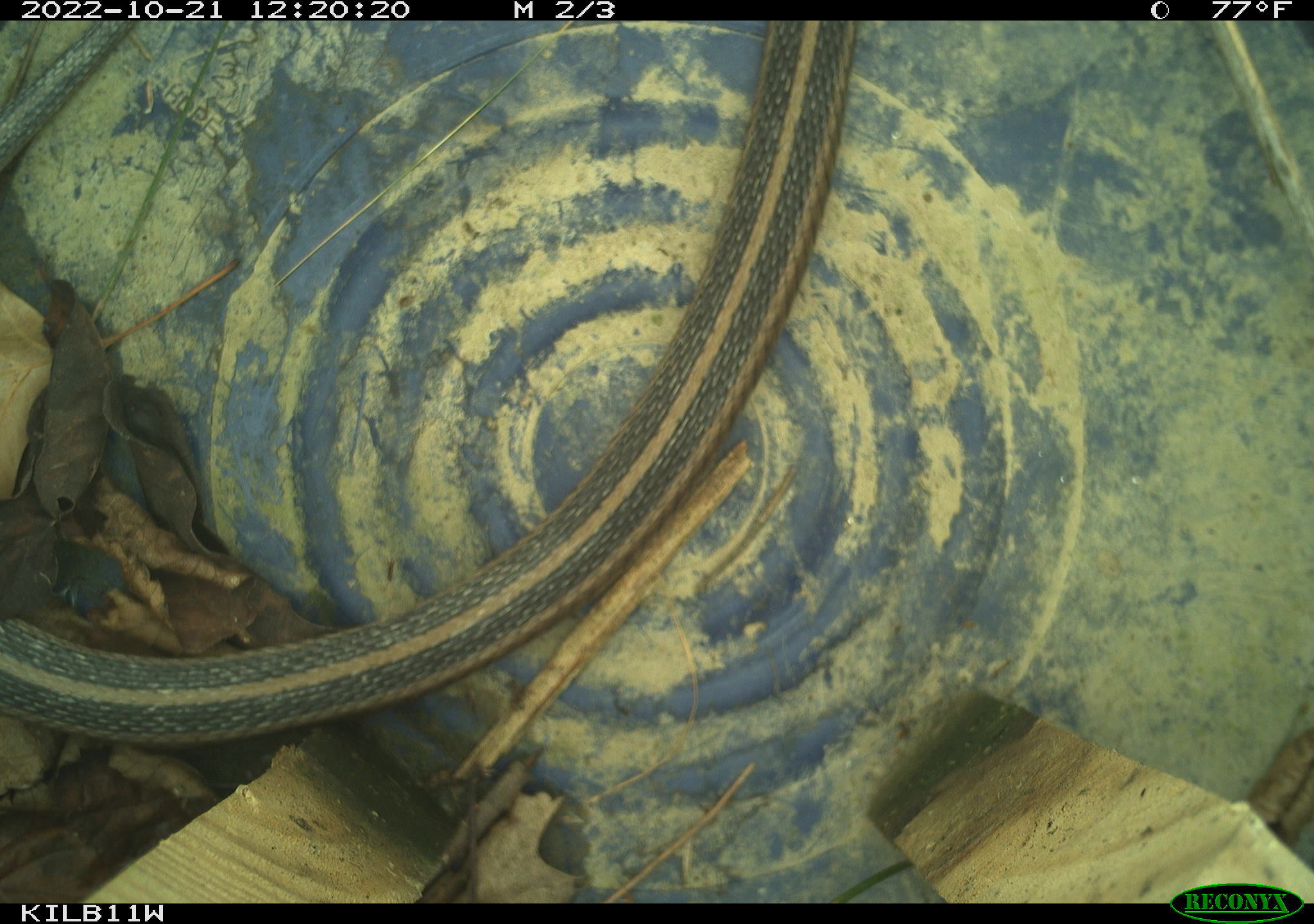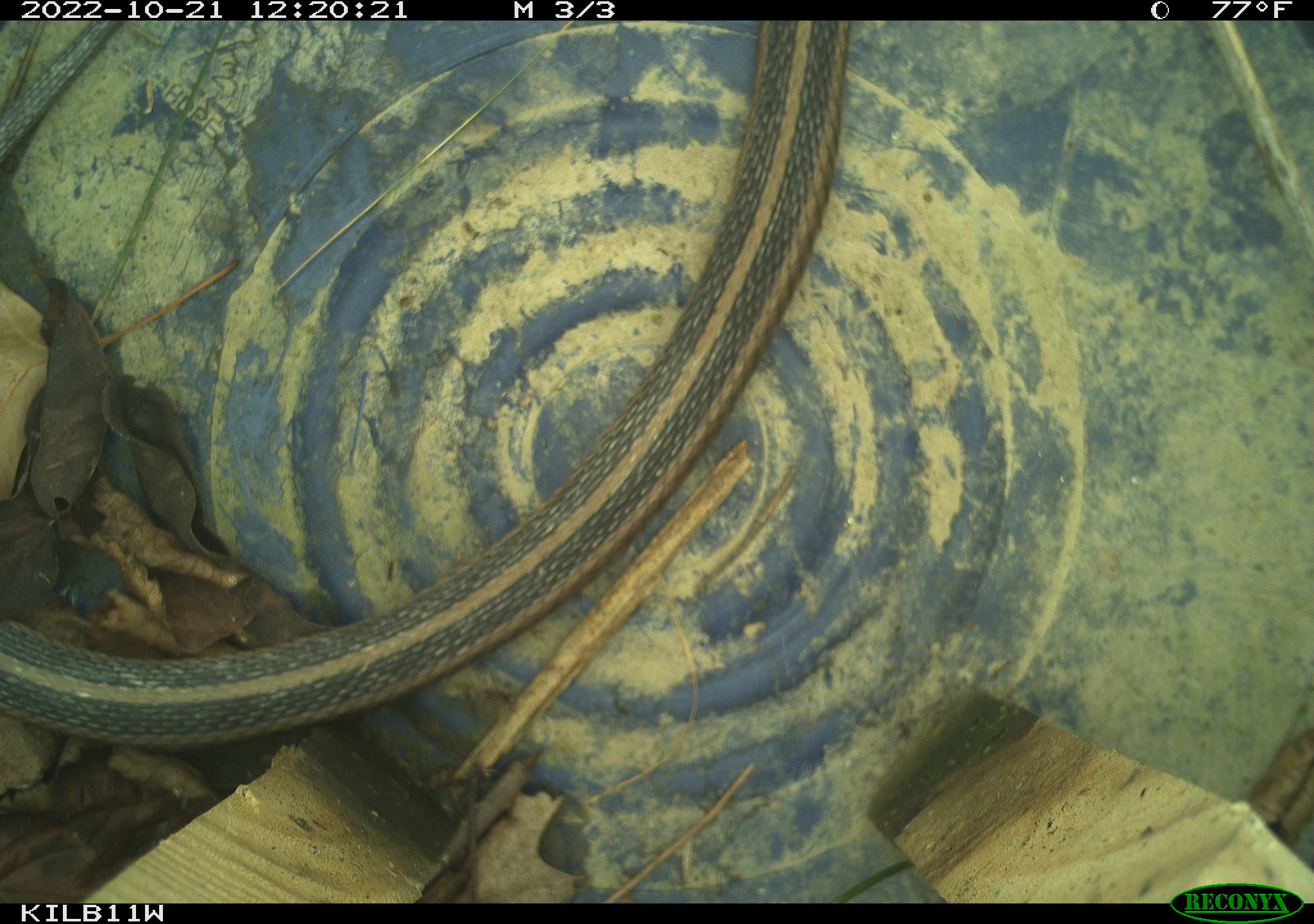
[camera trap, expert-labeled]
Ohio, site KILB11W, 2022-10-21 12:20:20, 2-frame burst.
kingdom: Animalia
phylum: Chordata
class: Reptilia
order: Squamata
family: Colubridae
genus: Thamnophis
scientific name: Thamnophis sirtalis sirtalis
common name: eastern gartersnake